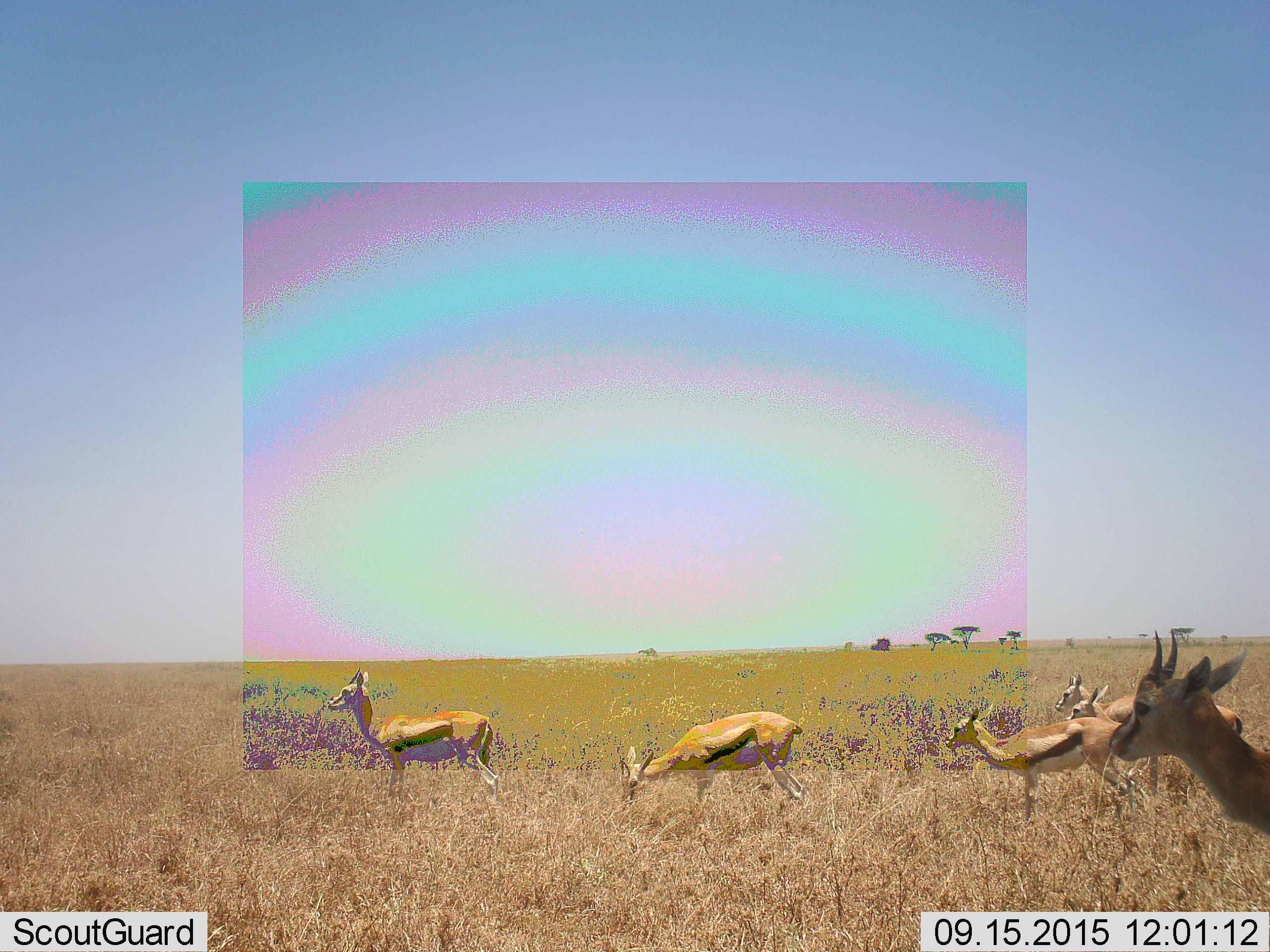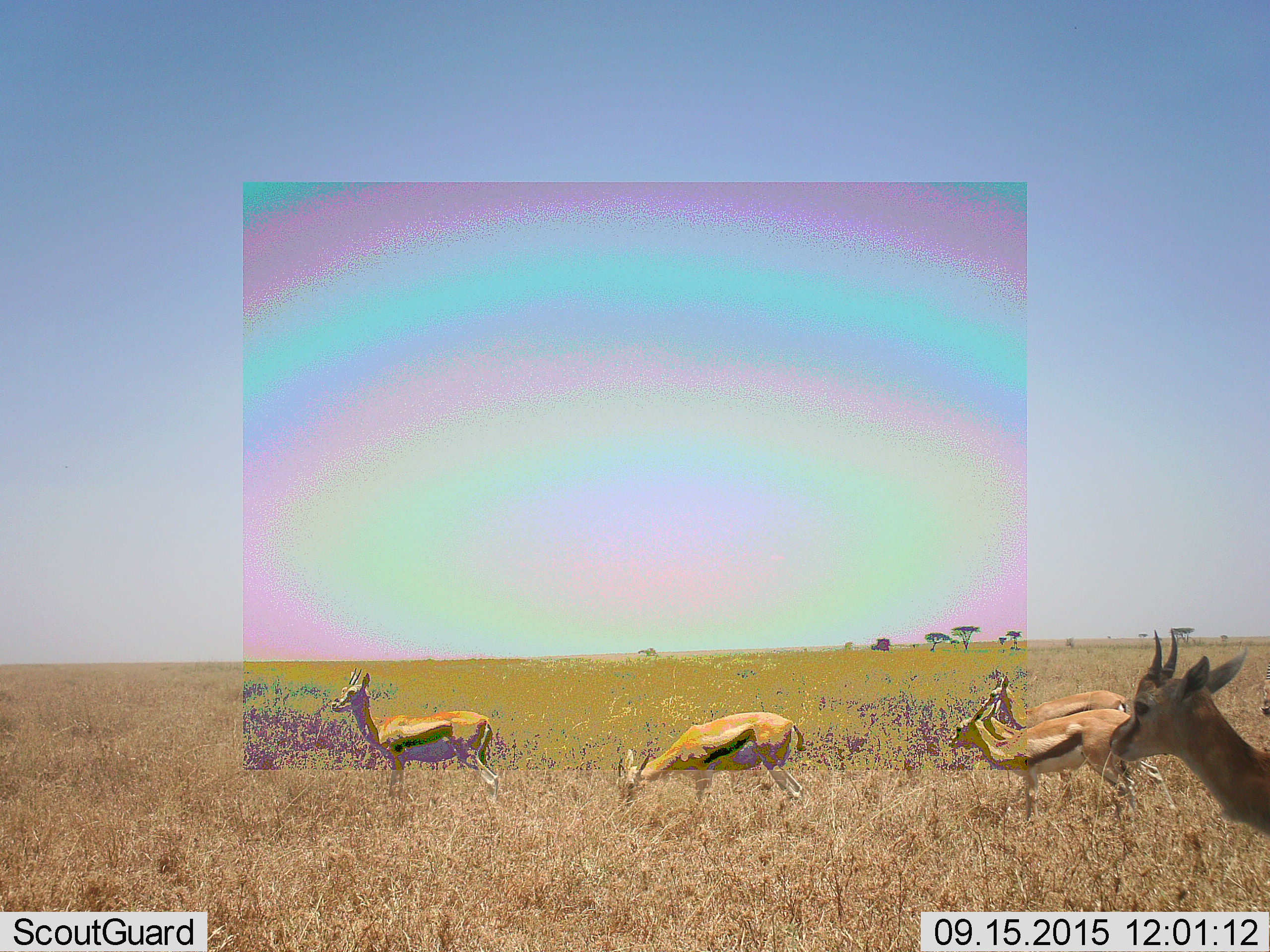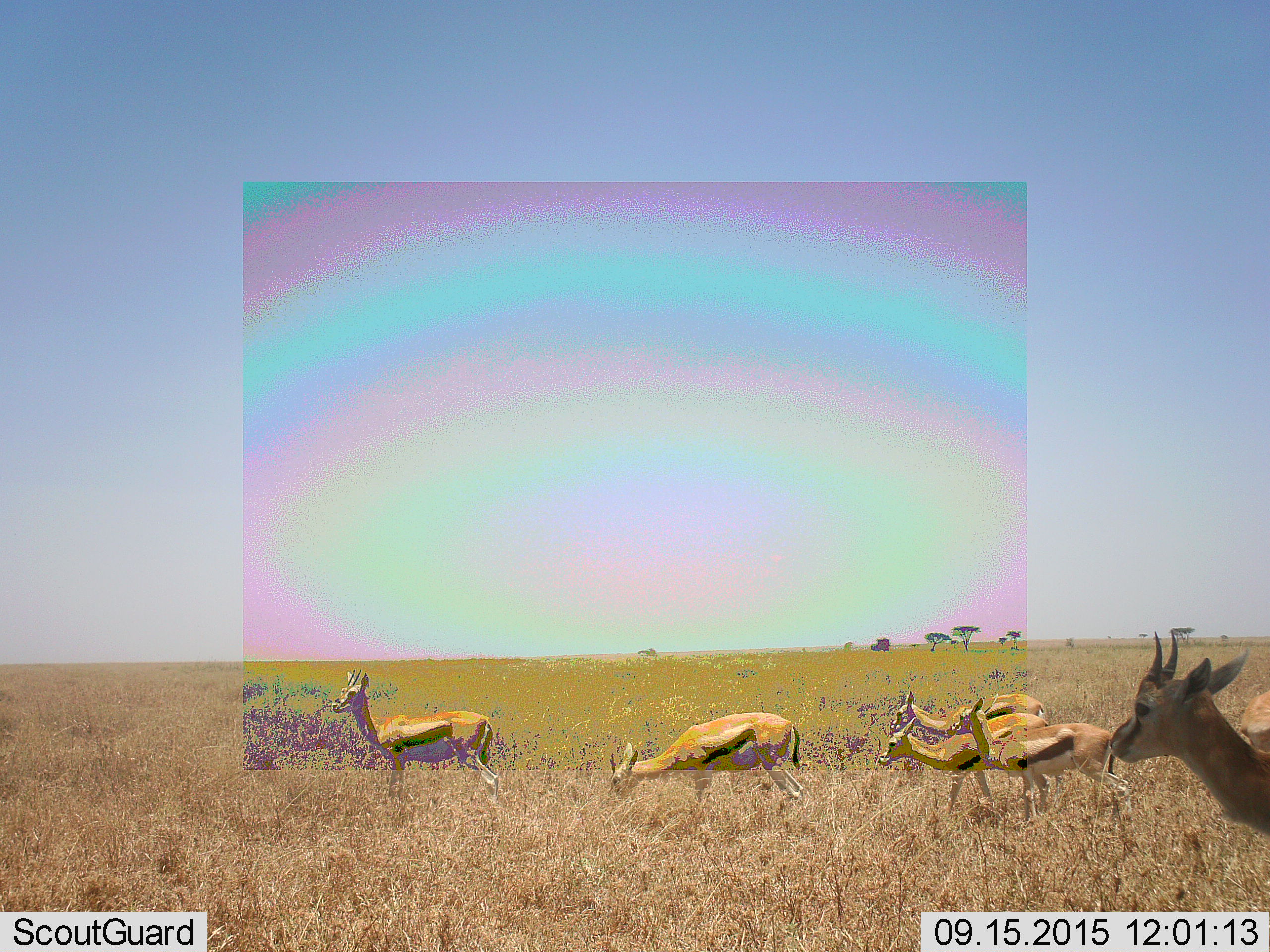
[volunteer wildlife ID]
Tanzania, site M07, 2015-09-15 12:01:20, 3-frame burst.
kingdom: Animalia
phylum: Chordata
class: Mammalia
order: Artiodactyla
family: Bovidae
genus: Eudorcas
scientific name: Eudorcas thomsonii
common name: thomson's gazelle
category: gazellethomsons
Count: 7.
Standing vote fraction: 86%.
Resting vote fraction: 0%.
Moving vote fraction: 71%.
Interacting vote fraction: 0%.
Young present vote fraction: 29%.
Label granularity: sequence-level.